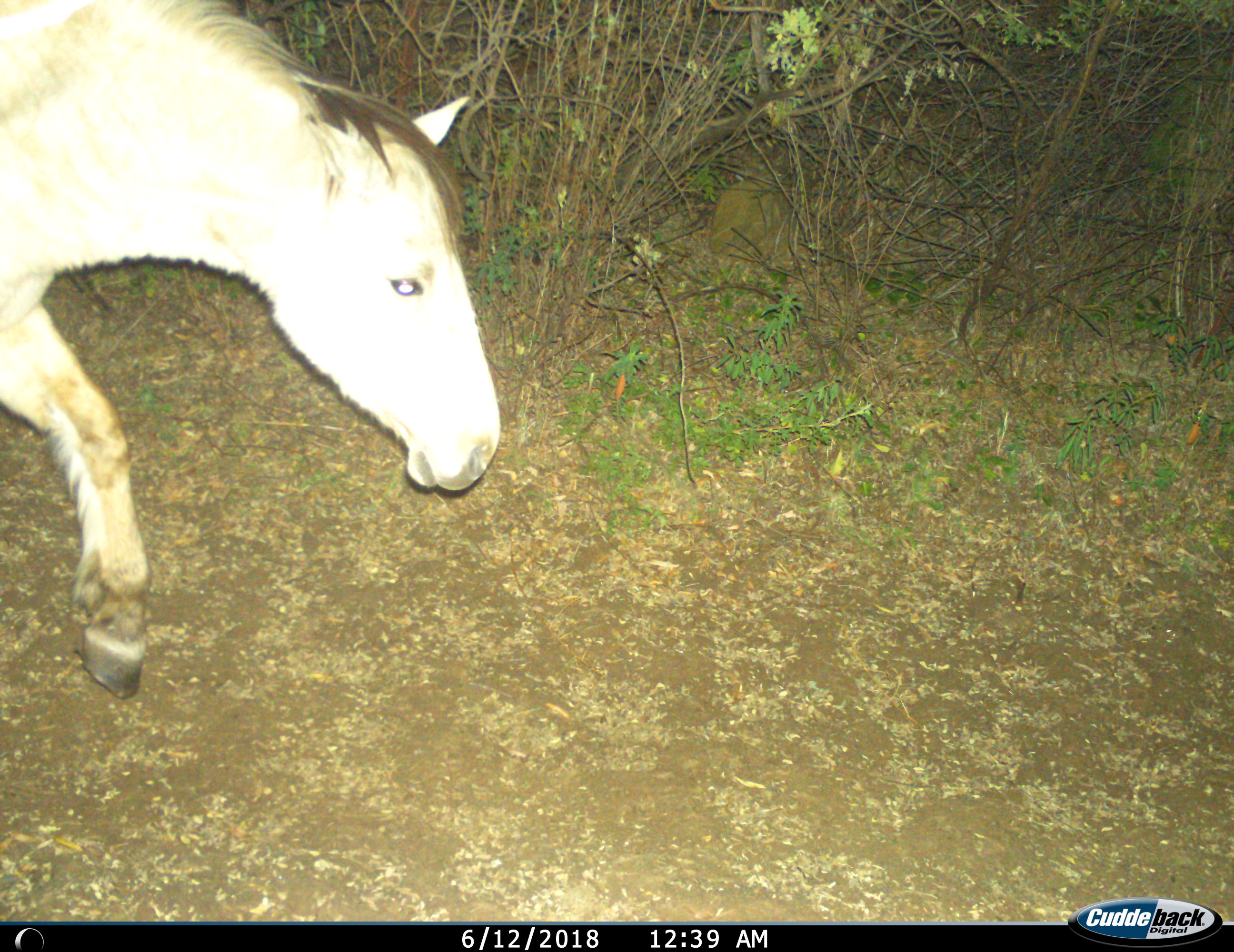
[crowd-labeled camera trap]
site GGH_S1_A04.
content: unidentified animal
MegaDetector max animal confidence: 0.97